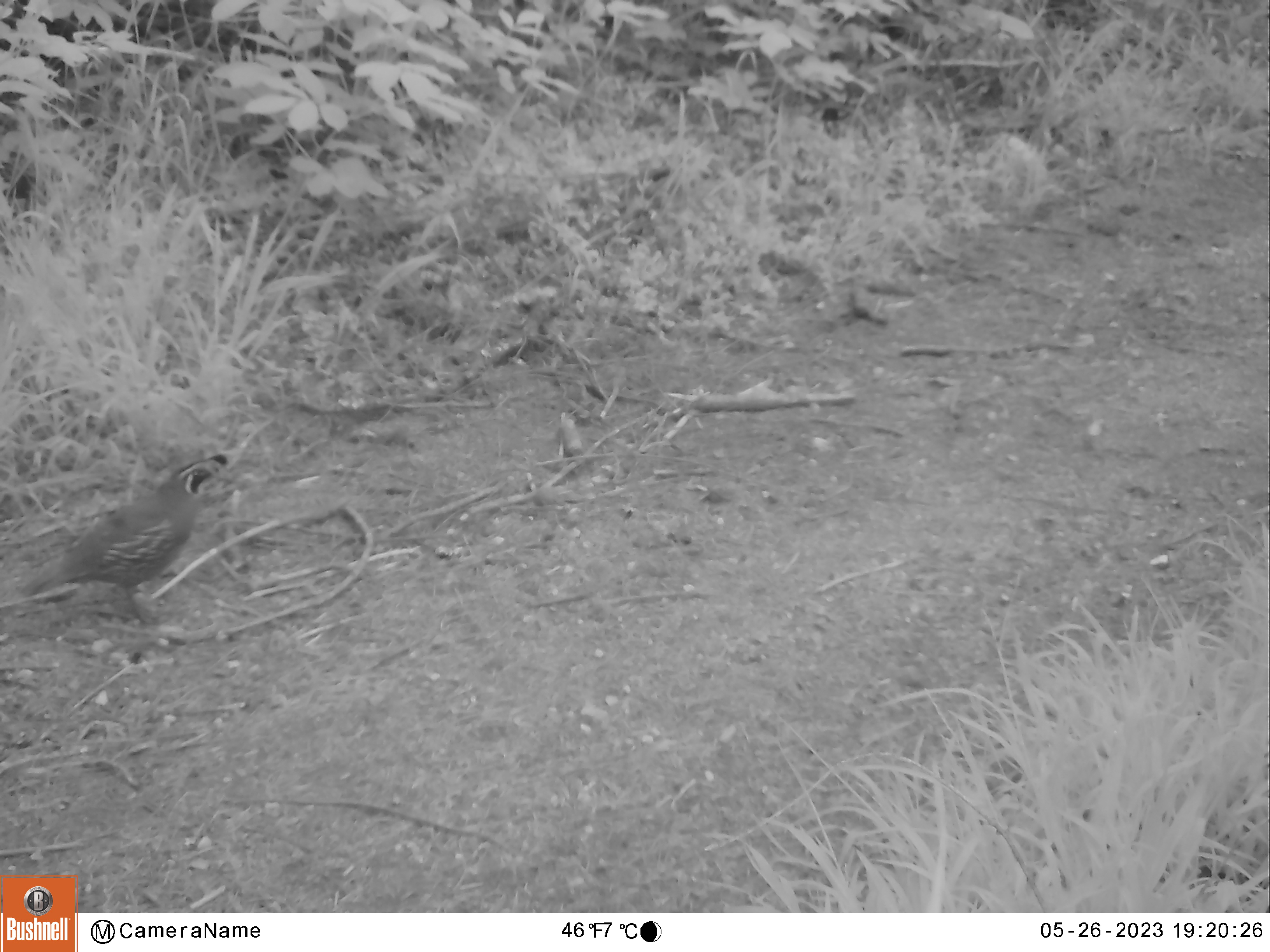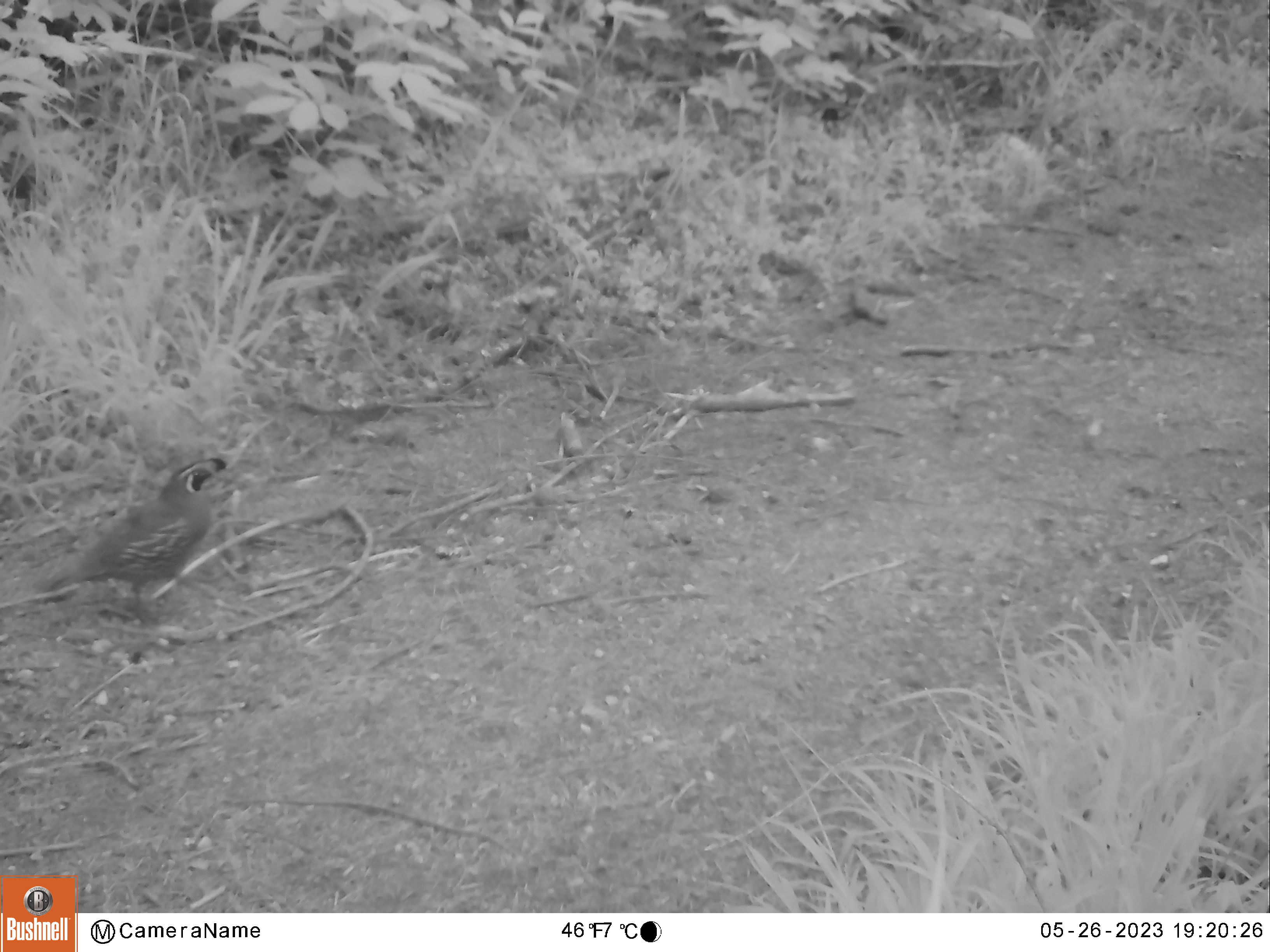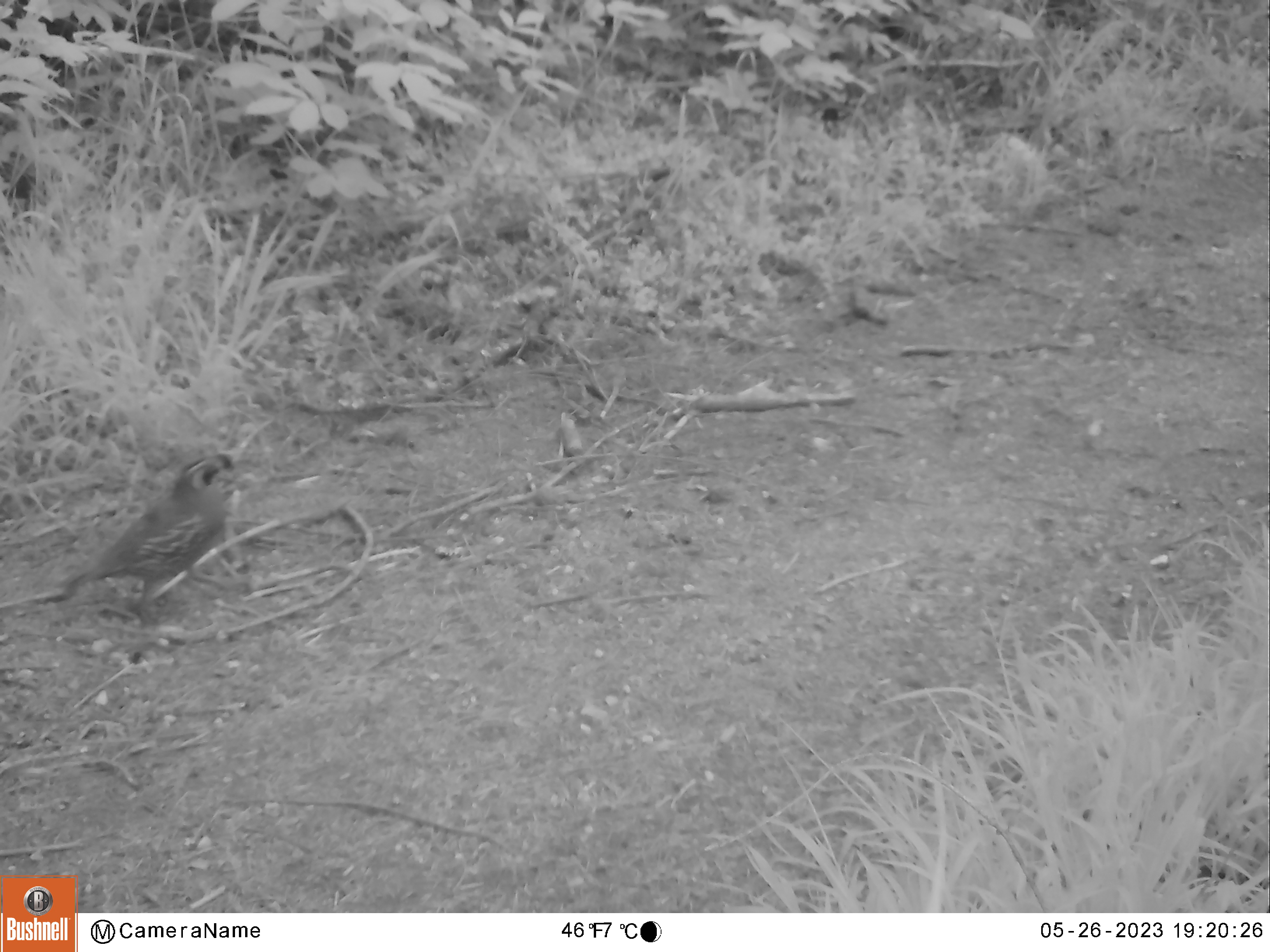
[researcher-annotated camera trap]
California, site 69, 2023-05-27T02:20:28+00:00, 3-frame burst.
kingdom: Animalia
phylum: Chordata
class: Aves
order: Galliformes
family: Odontophoridae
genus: Callipepla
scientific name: Callipepla californica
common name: california quail